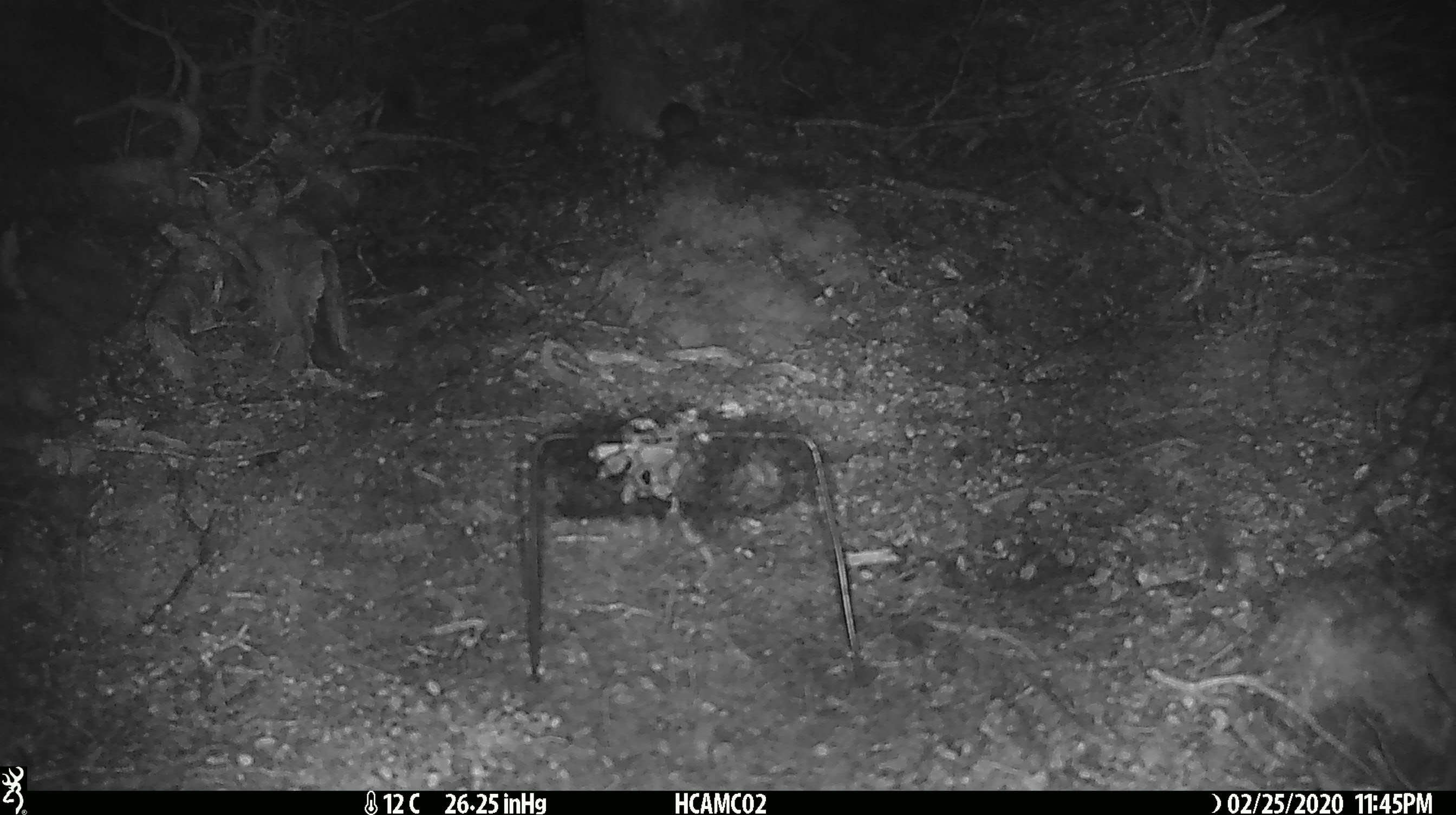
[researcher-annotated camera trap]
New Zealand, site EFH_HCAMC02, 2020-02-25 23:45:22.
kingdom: Animalia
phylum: Chordata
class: Mammalia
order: Rodentia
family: Muridae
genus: Mus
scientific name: Mus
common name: mouse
Mouse (Mus).